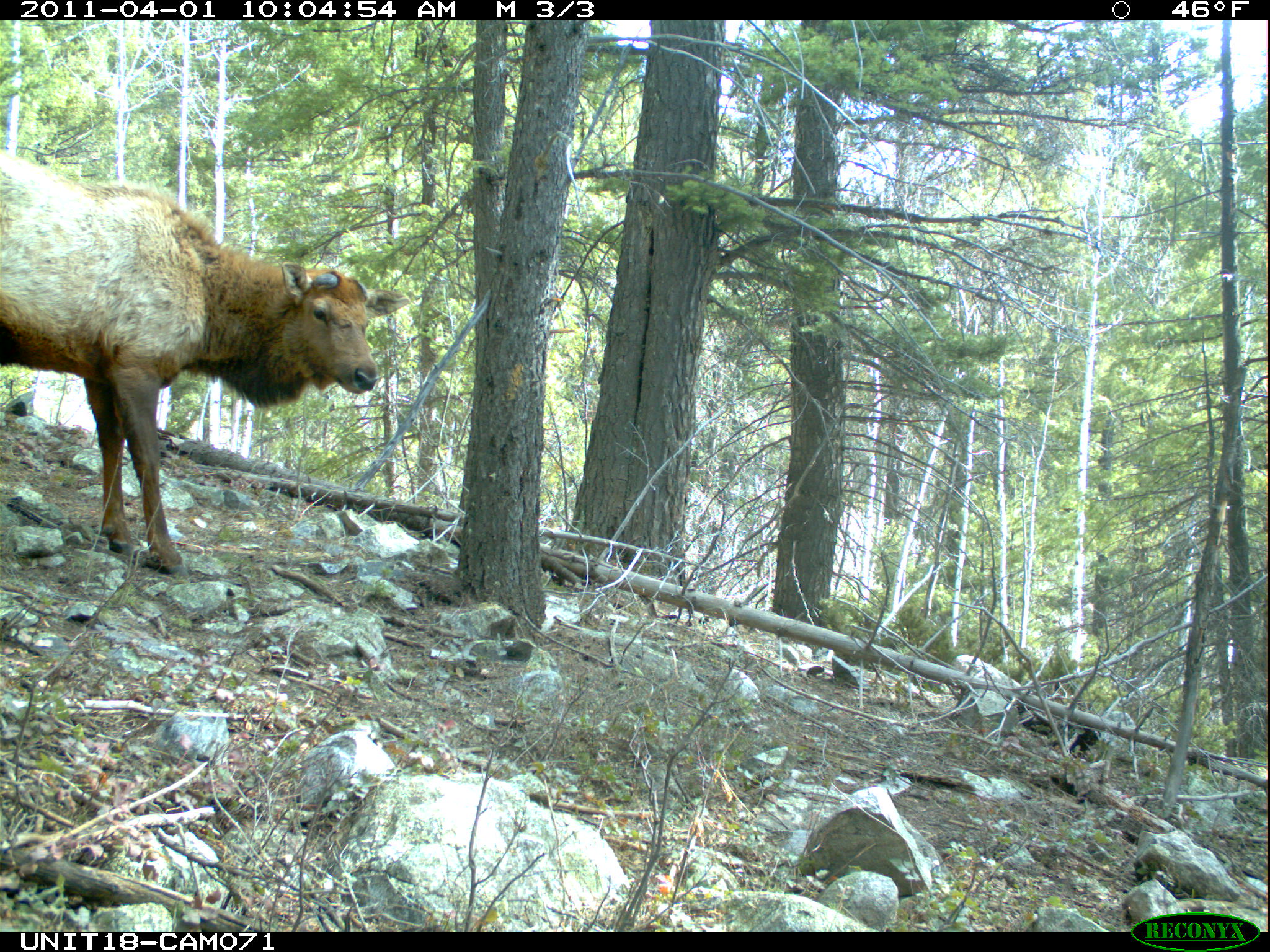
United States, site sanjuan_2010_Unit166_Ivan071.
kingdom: Animalia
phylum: Chordata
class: Mammalia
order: Artiodactyla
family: Cervidae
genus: Cervus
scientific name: Cervus elaphus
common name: red deer